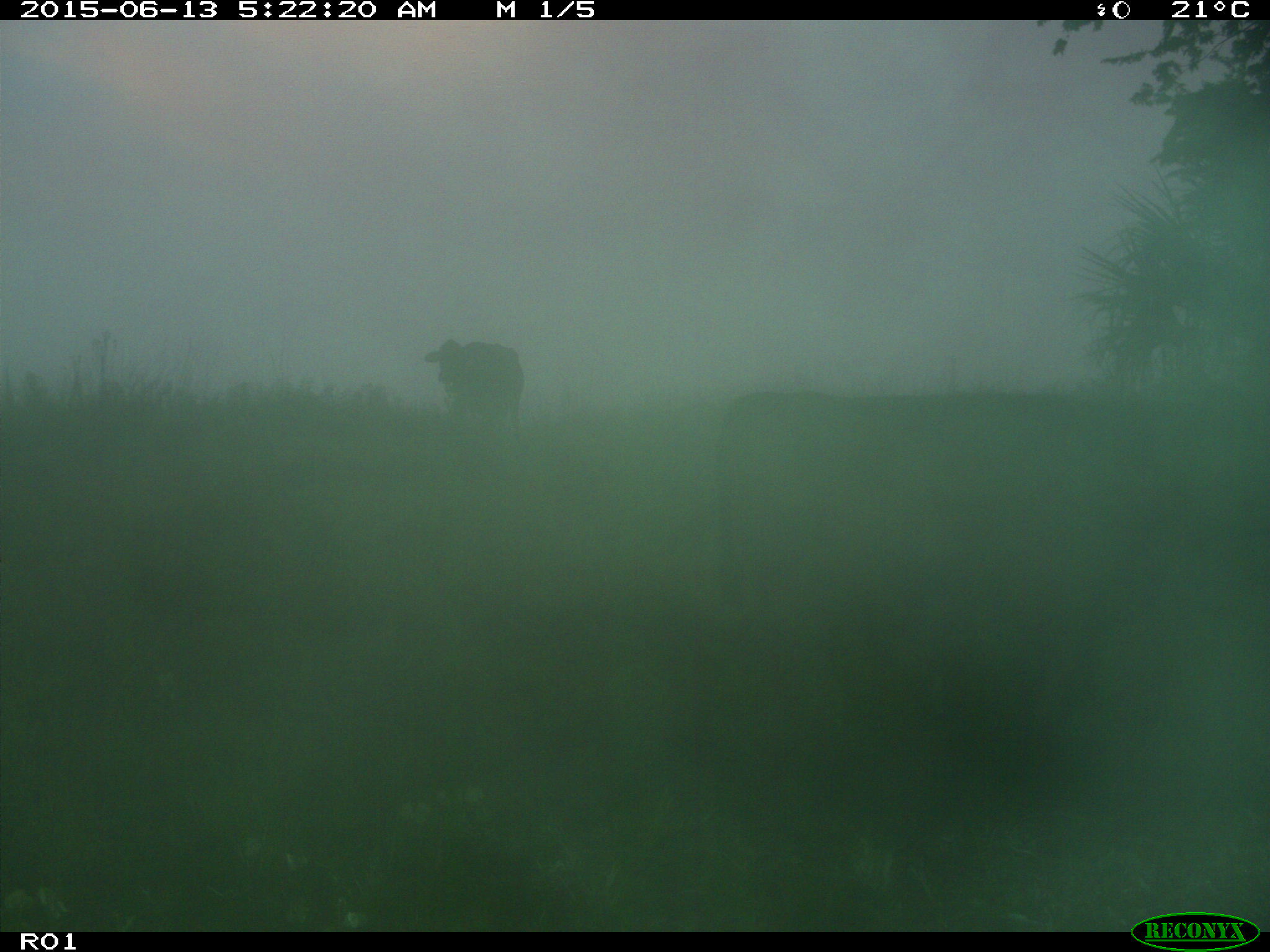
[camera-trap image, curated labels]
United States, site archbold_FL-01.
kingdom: Animalia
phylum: Chordata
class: Mammalia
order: Artiodactyla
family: Bovidae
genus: Bos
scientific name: Bos taurus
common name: domestic cow